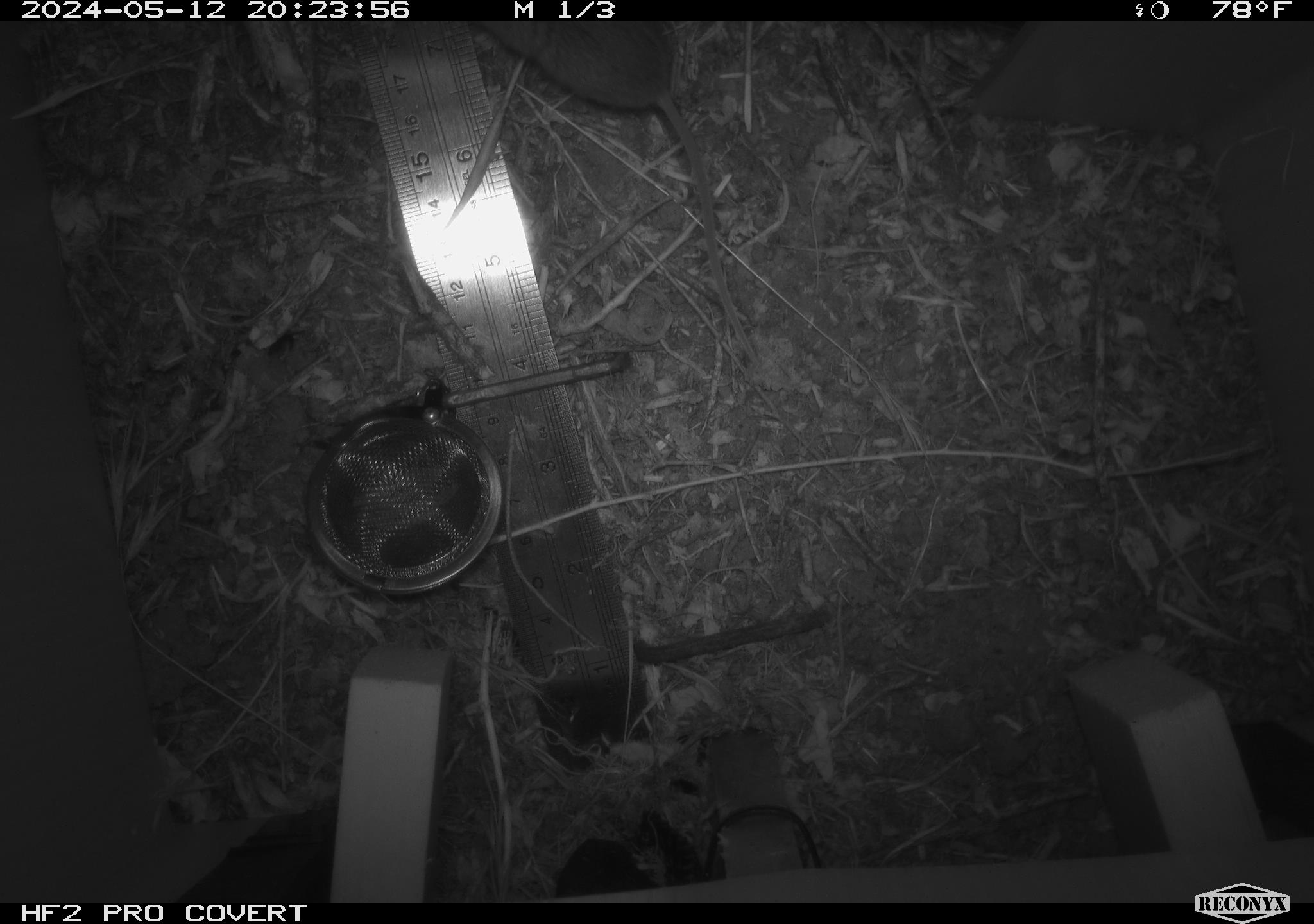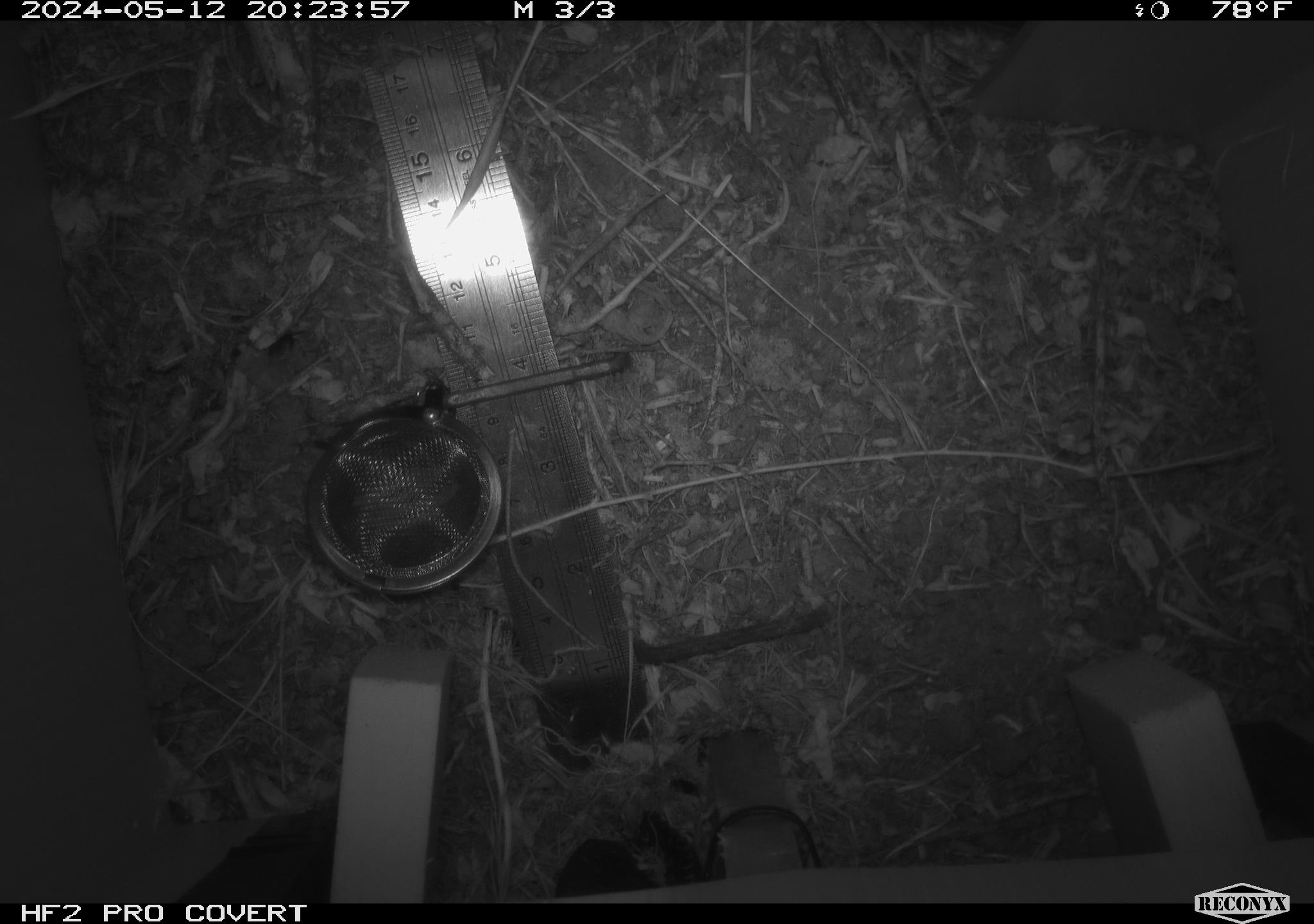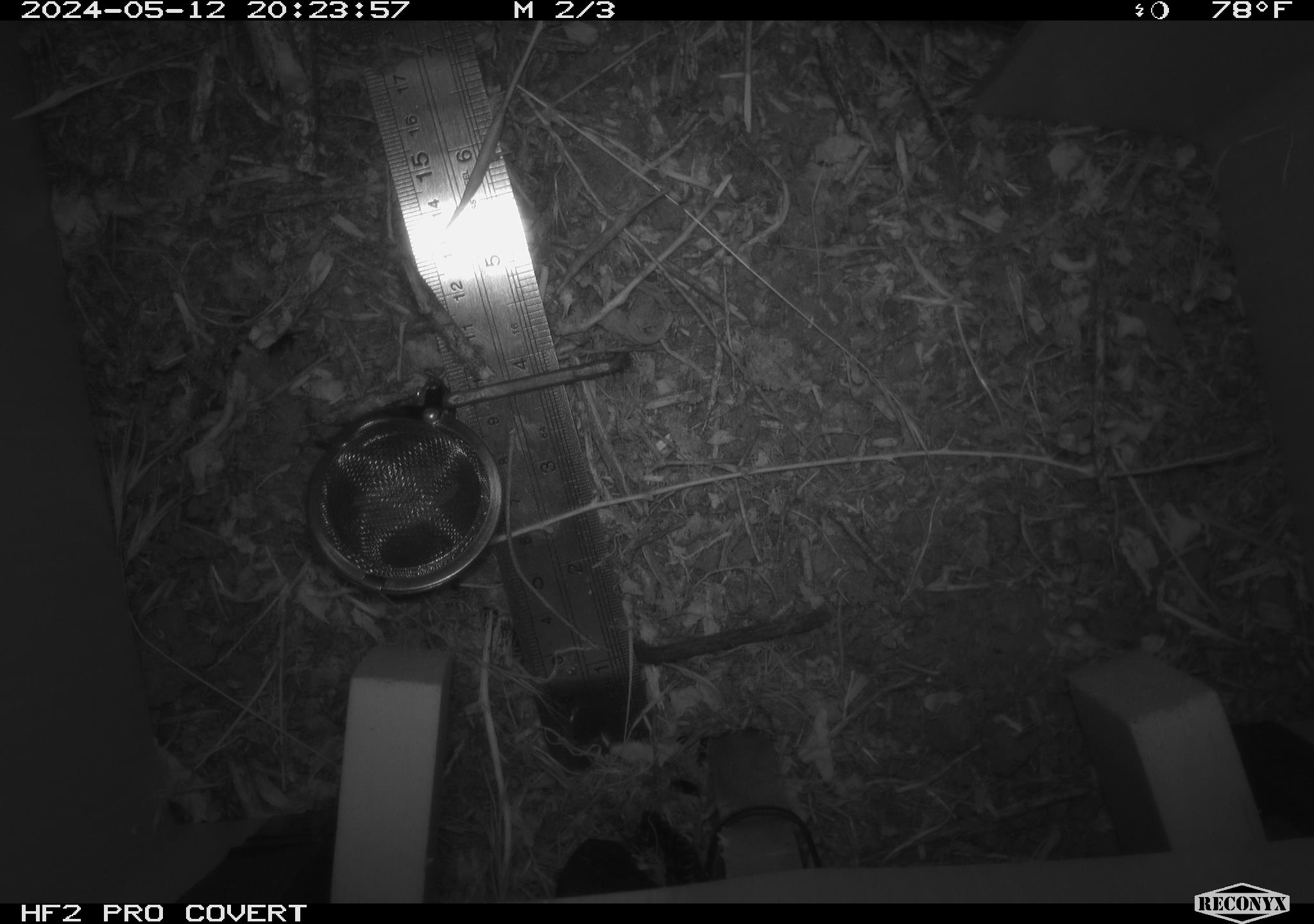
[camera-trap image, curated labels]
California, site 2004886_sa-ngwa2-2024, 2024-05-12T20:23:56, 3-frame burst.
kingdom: Animalia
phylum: Chordata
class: Mammalia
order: Rodentia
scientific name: Rodentia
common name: mouse species